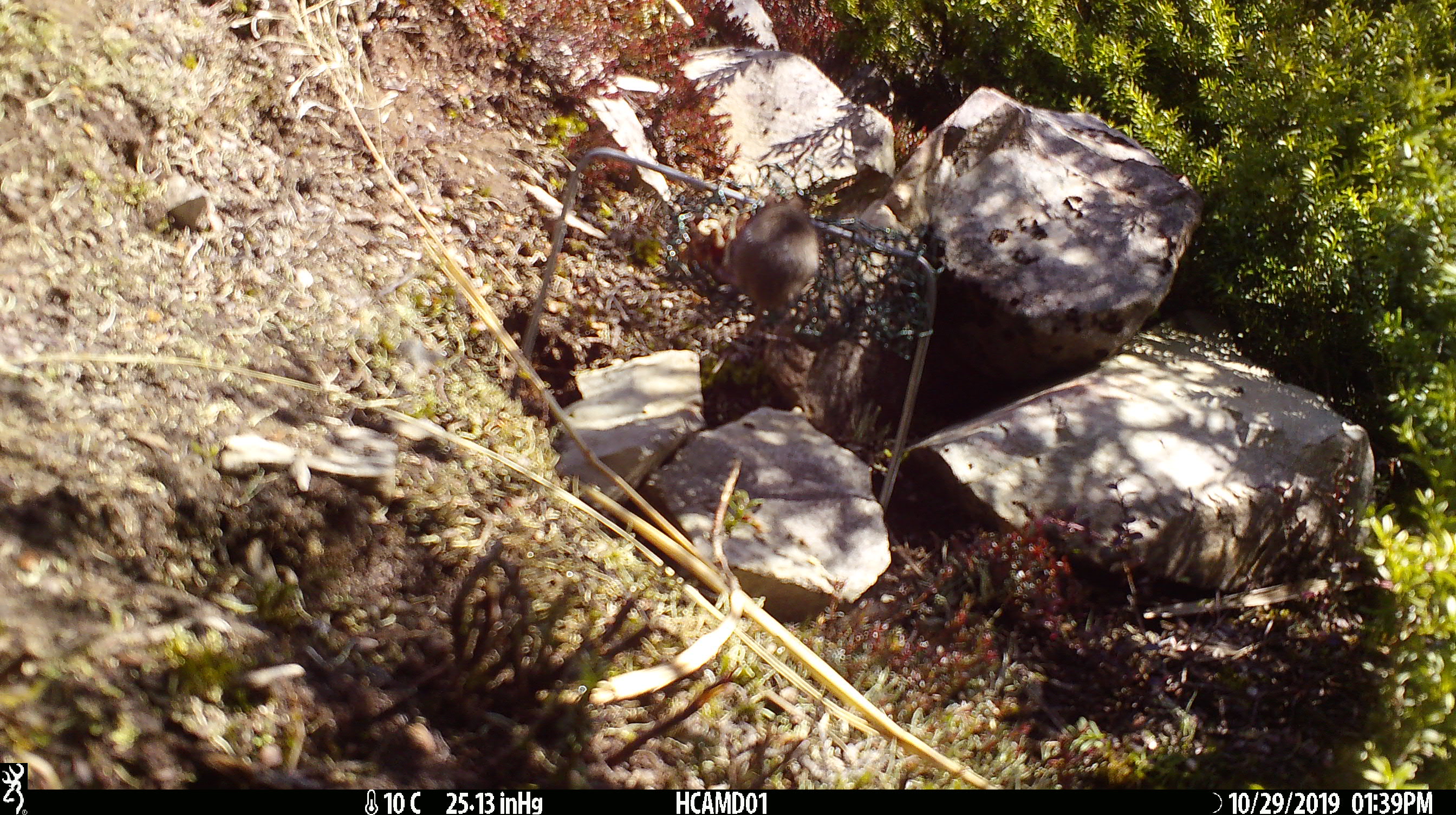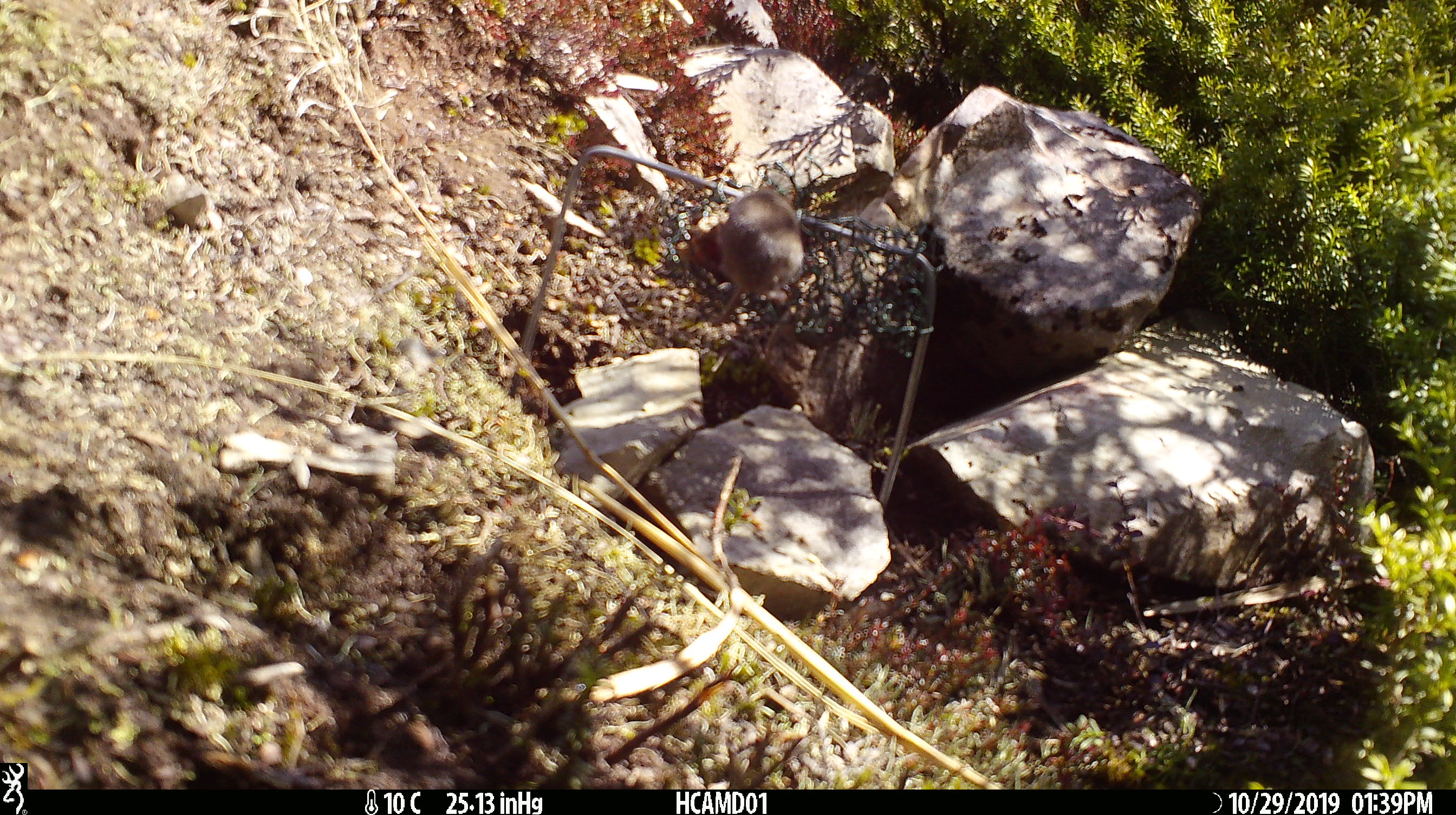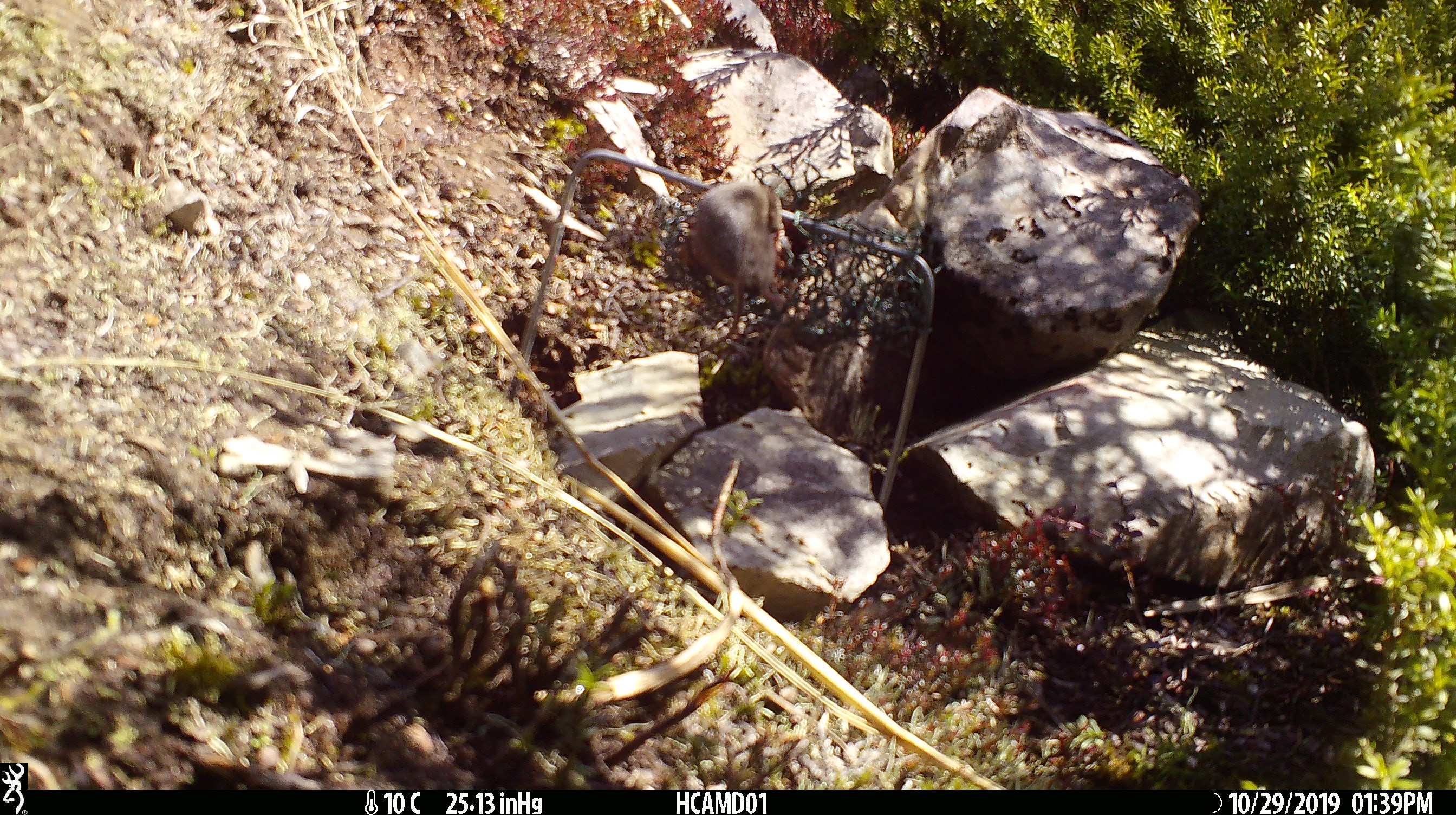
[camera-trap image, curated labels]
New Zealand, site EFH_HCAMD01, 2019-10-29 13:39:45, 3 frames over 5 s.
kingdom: Animalia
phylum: Chordata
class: Mammalia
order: Rodentia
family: Muridae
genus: Mus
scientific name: Mus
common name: mouse